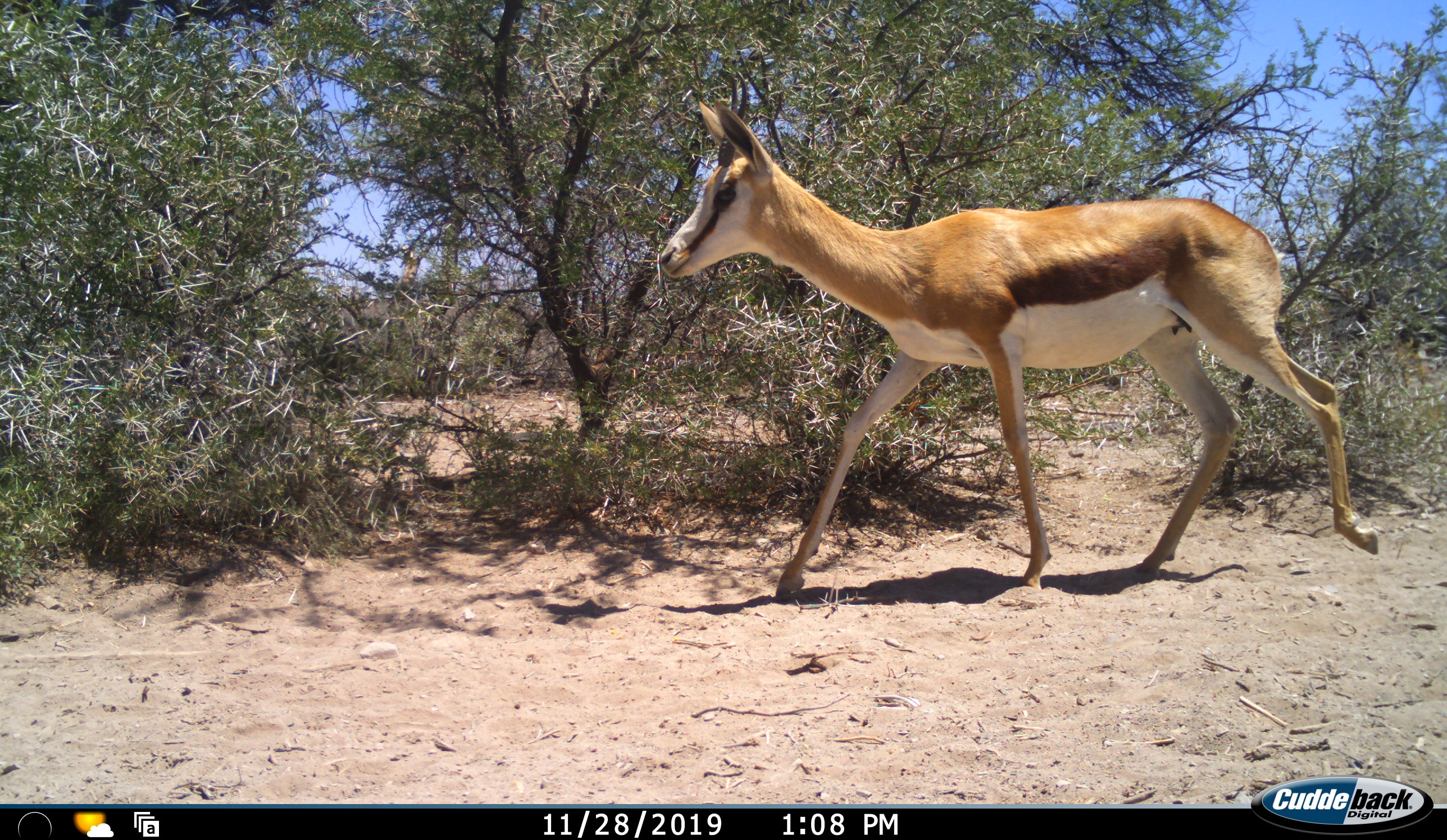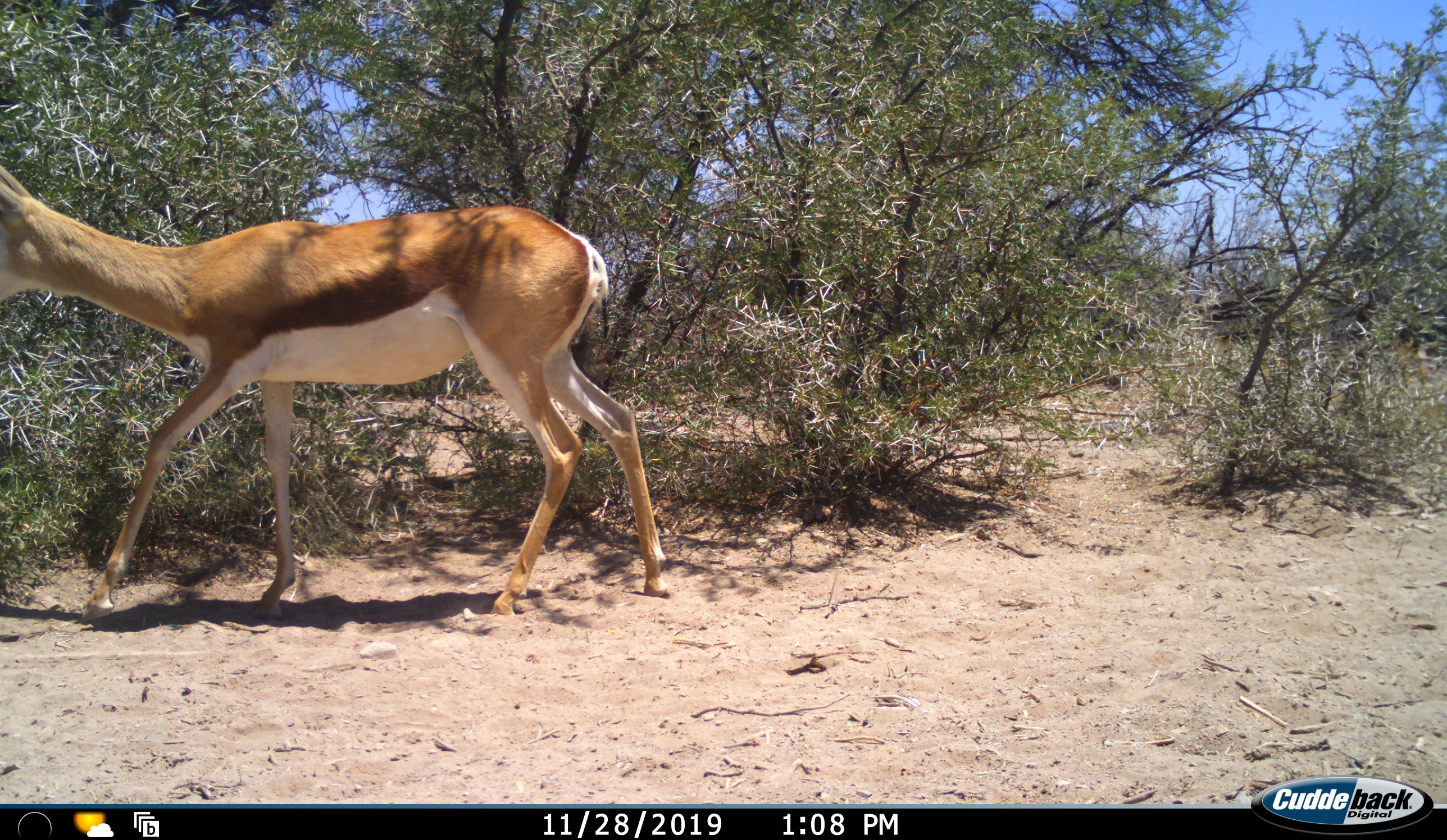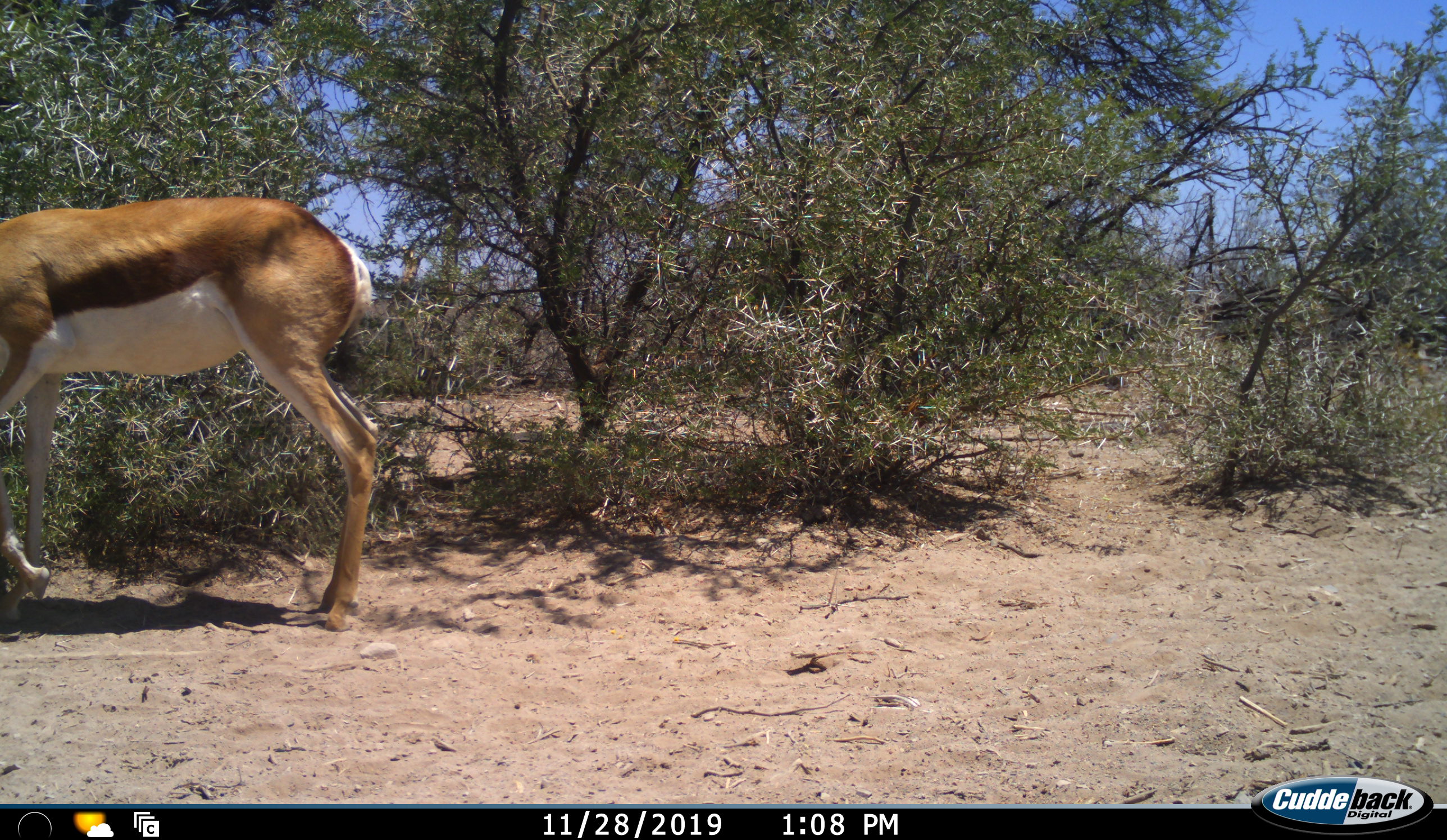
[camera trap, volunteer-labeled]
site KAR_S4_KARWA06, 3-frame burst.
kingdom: Animalia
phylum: Chordata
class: Mammalia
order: Artiodactyla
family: Bovidae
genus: Antidorcas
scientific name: Antidorcas marsupialis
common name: springbok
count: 1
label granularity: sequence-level